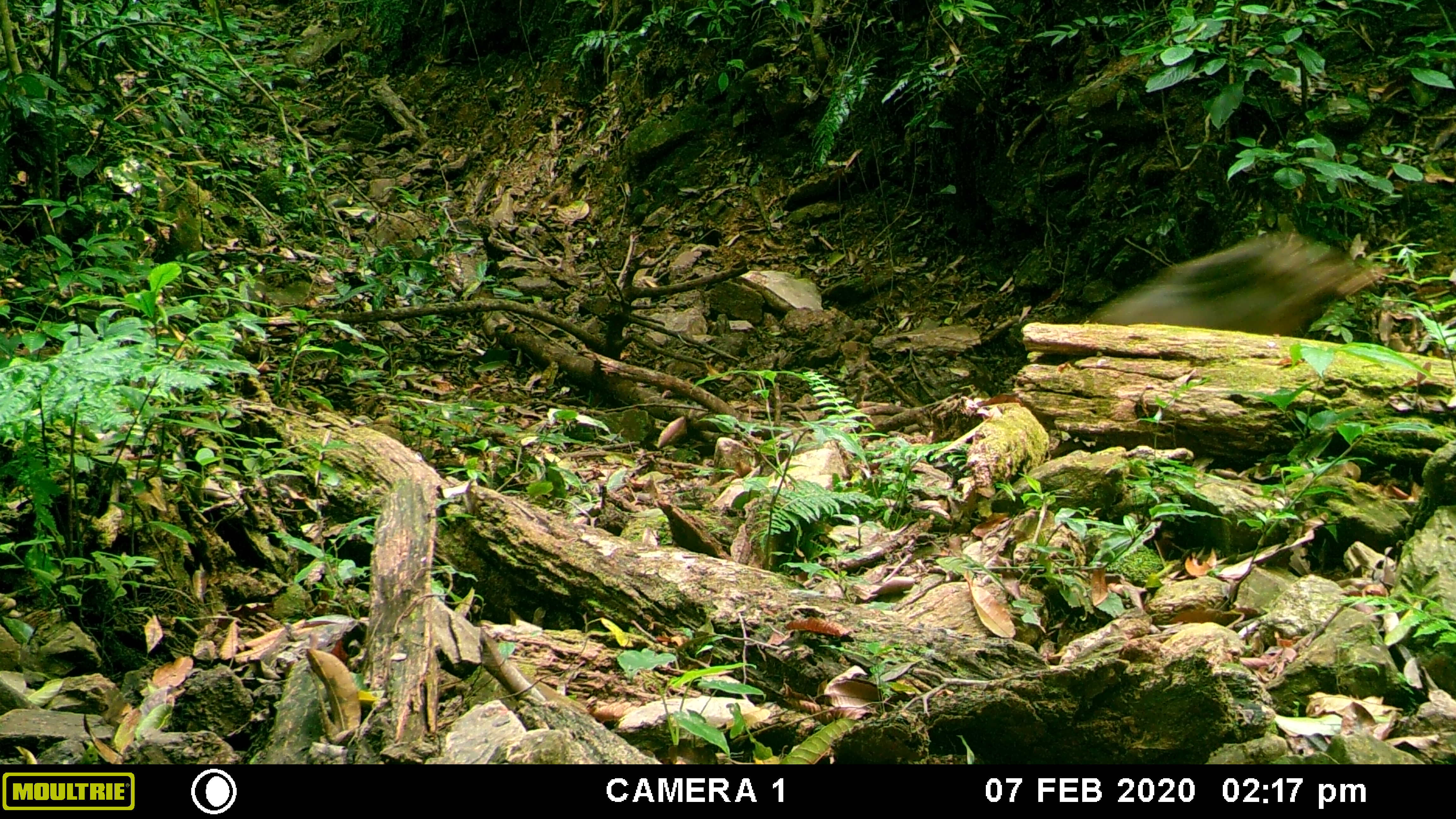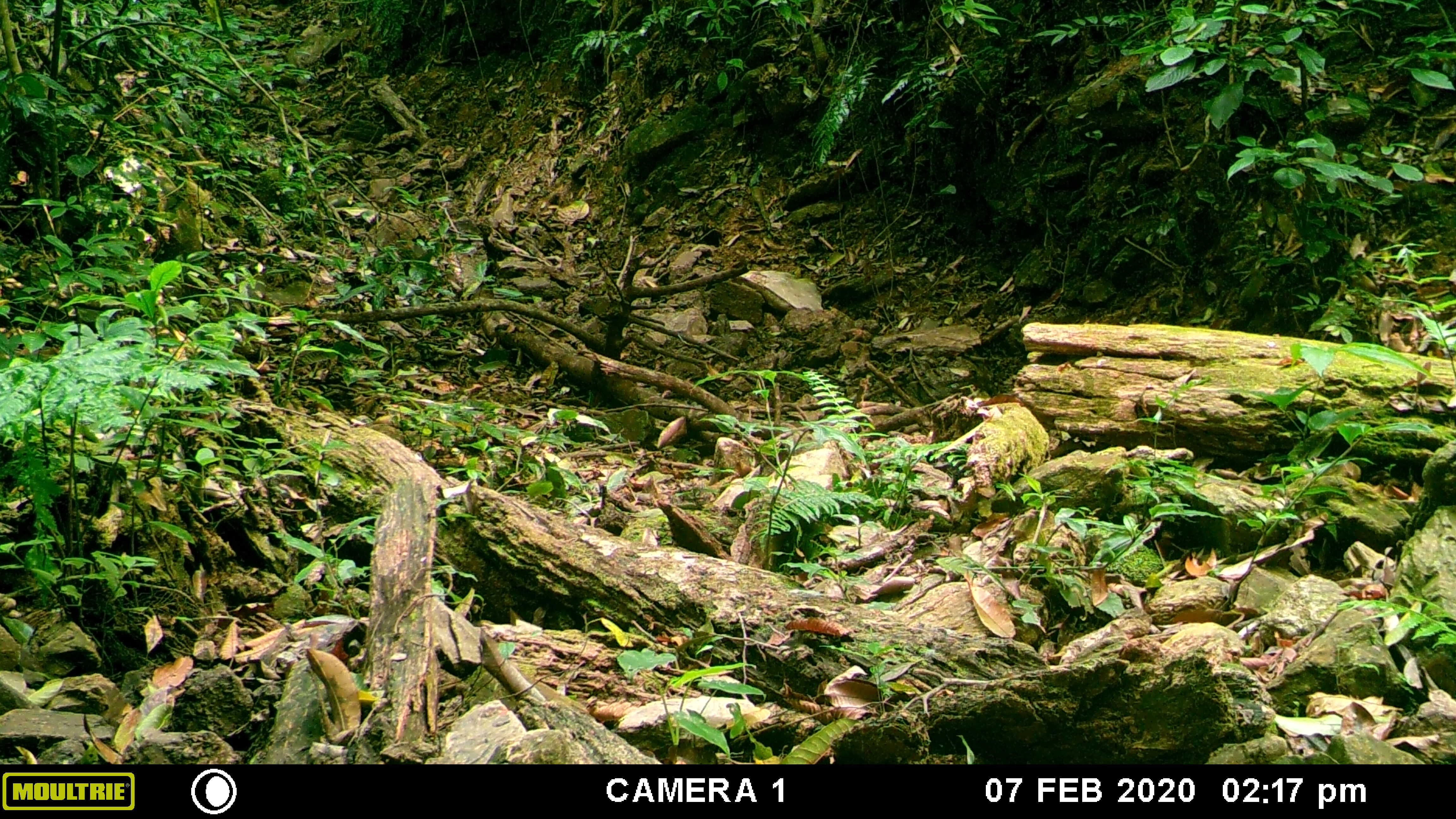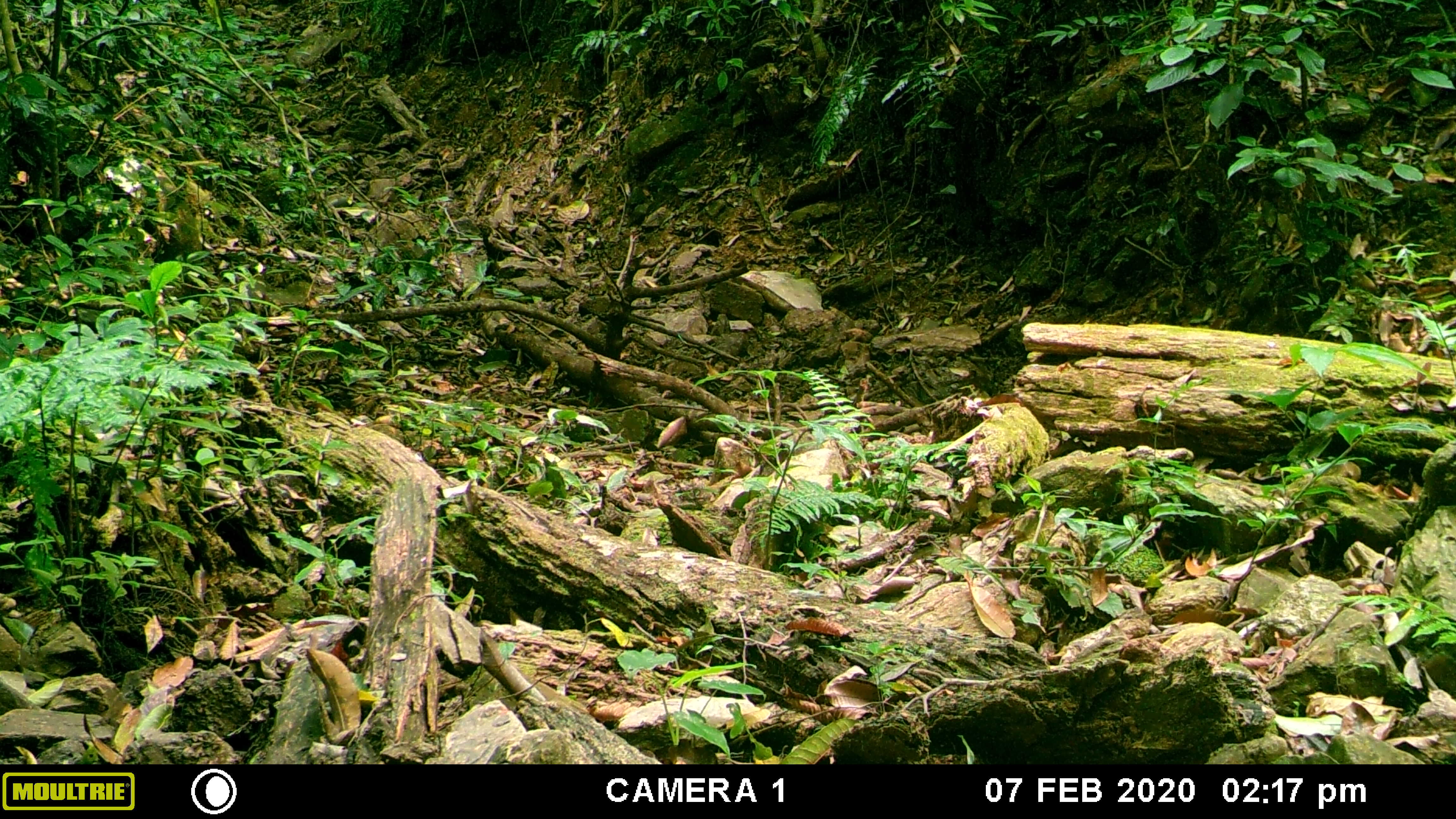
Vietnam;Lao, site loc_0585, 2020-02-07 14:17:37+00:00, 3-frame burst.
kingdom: Animalia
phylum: Chordata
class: Mammalia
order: Artiodactyla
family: Suidae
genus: Sus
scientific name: Sus scrofa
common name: eurasian wild pig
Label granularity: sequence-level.